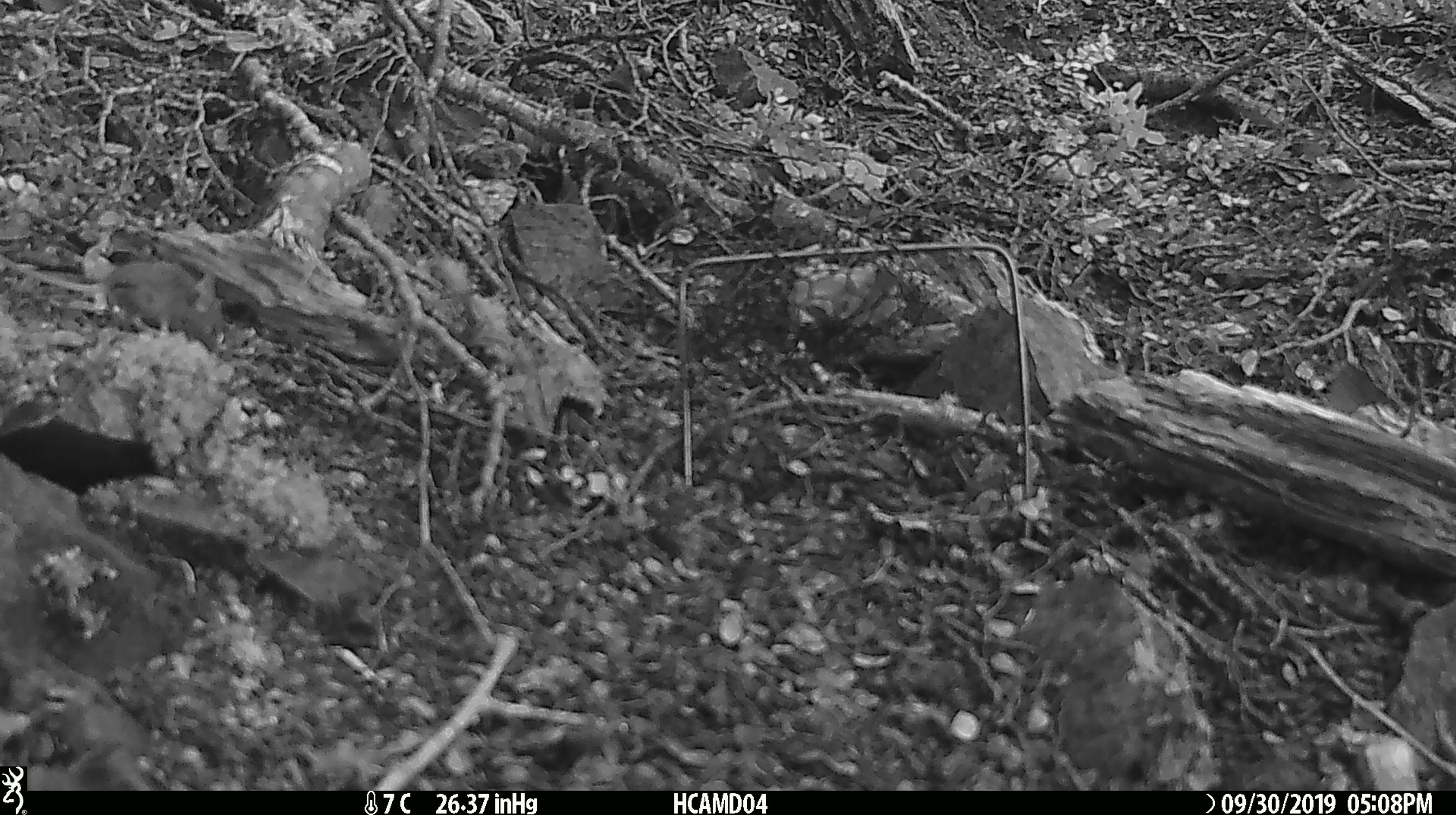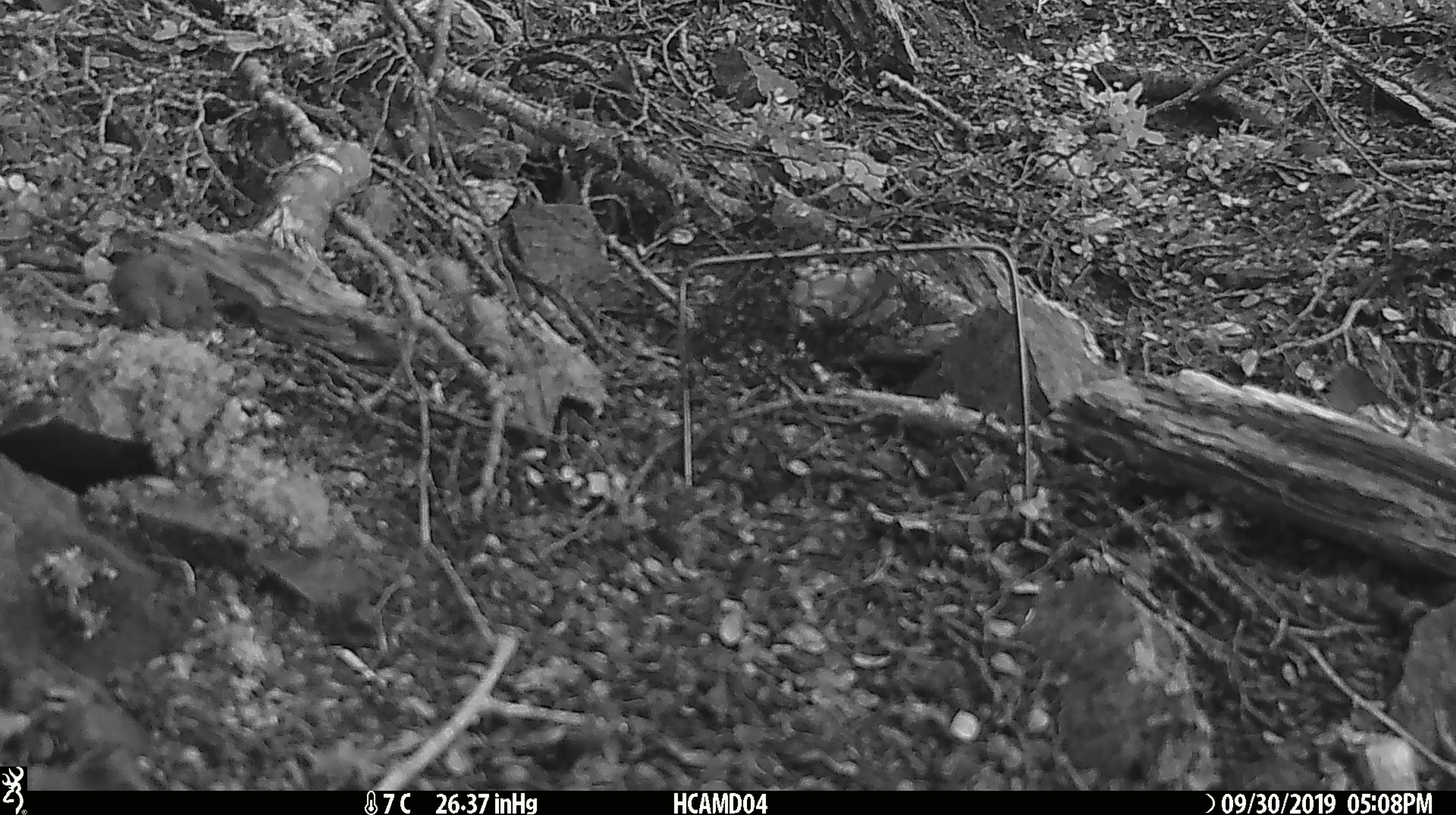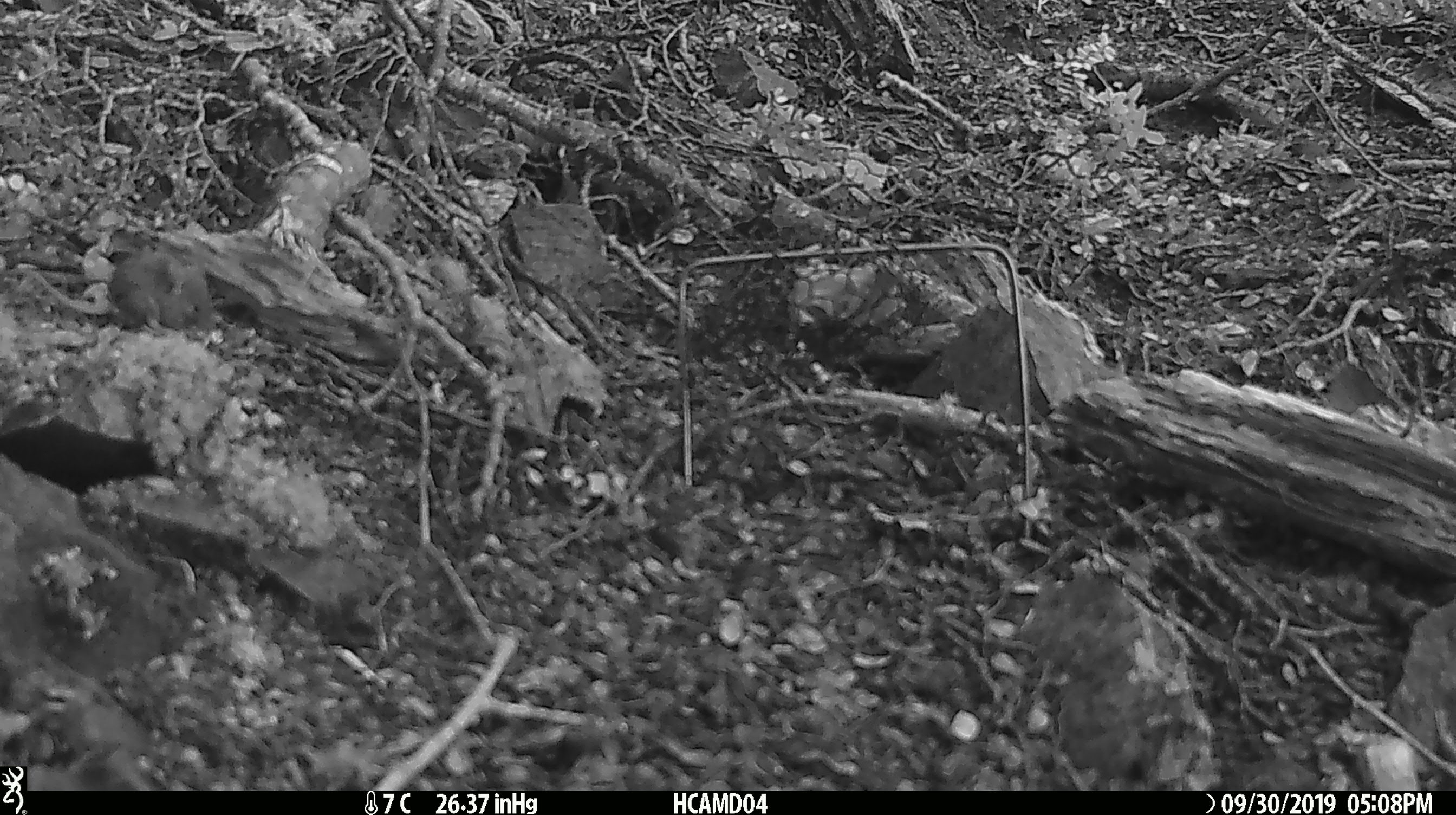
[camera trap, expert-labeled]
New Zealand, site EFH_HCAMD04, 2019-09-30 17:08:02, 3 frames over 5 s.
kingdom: Animalia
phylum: Chordata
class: Mammalia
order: Rodentia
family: Muridae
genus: Mus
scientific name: Mus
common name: mouse